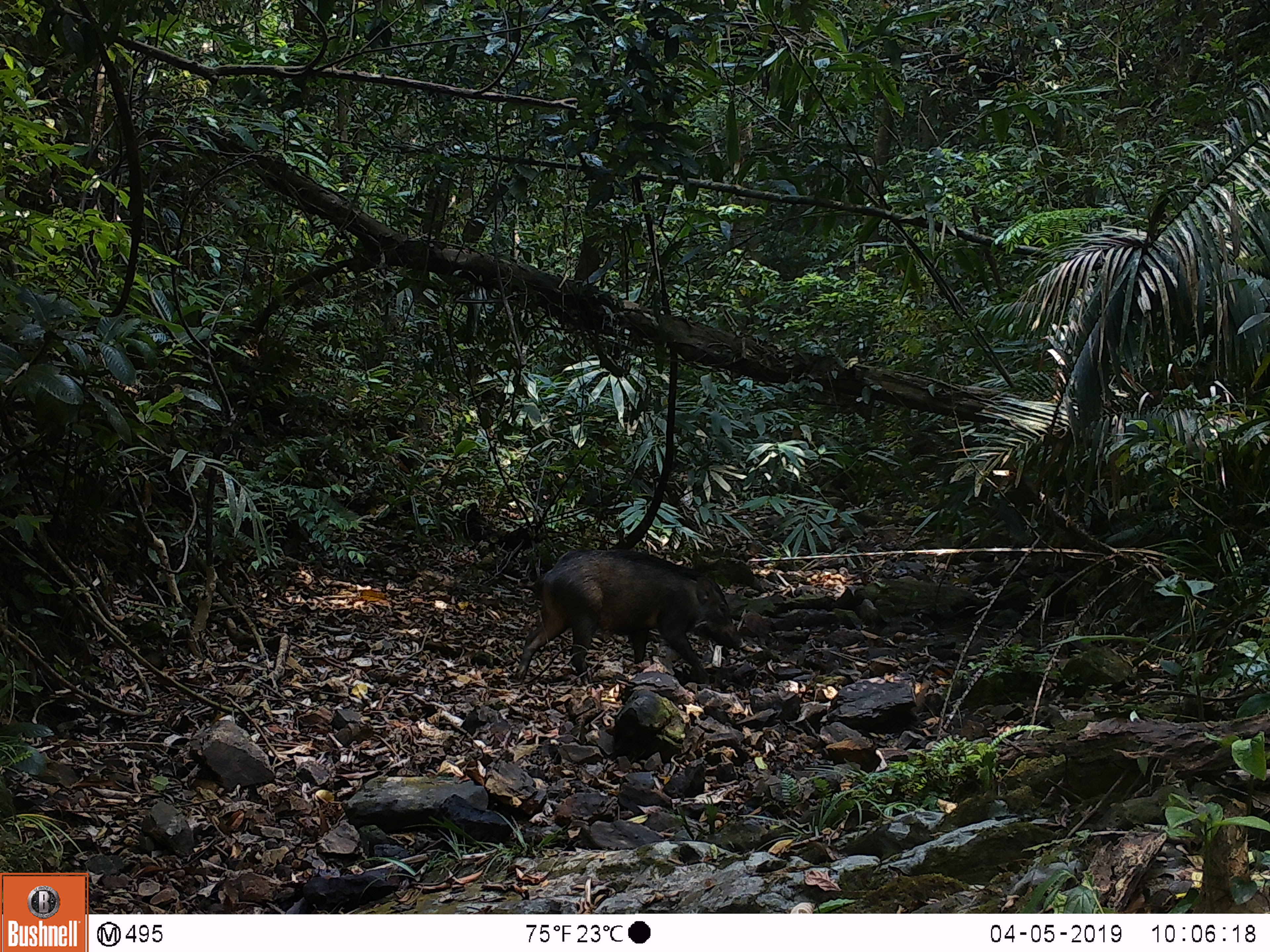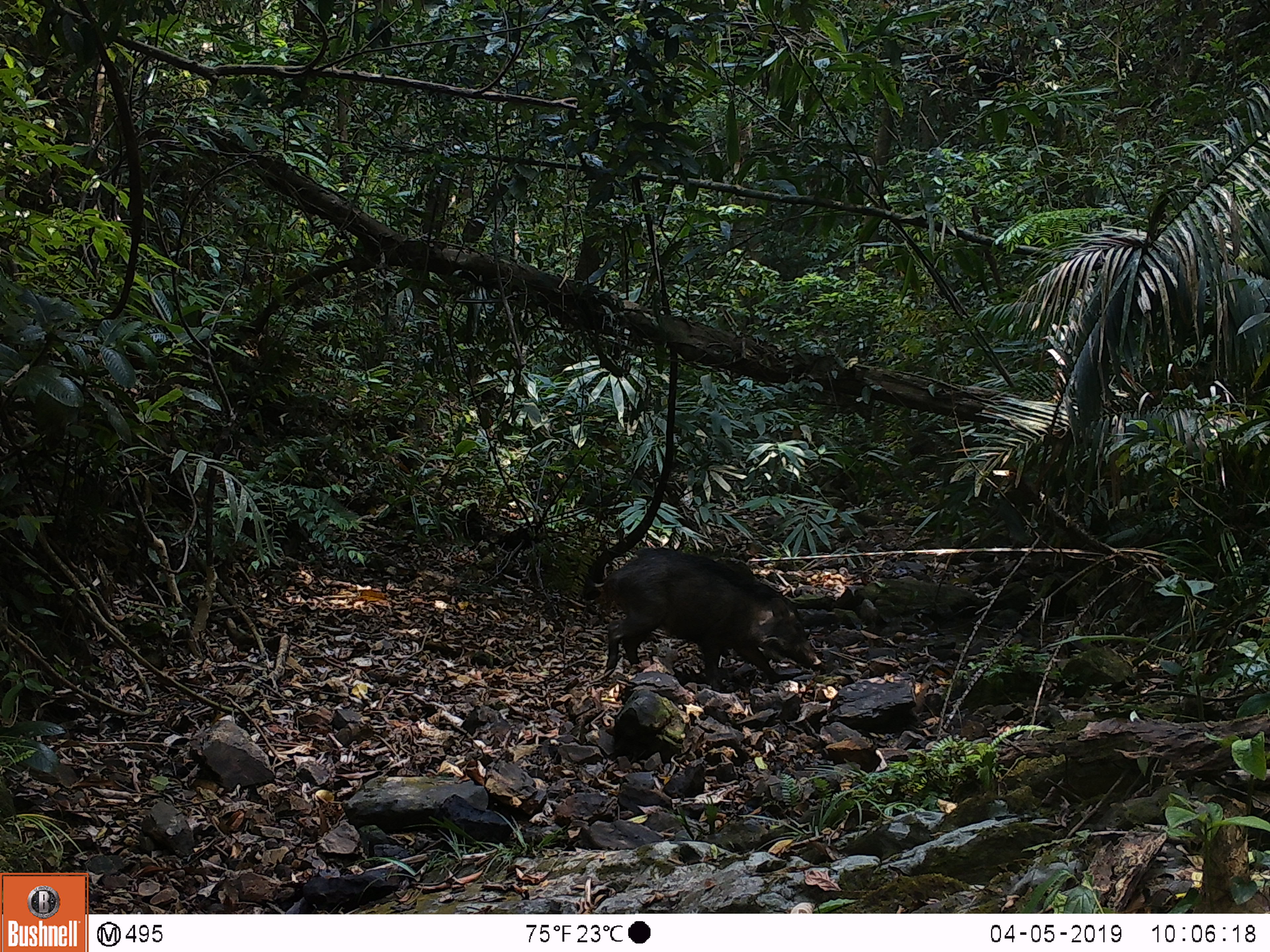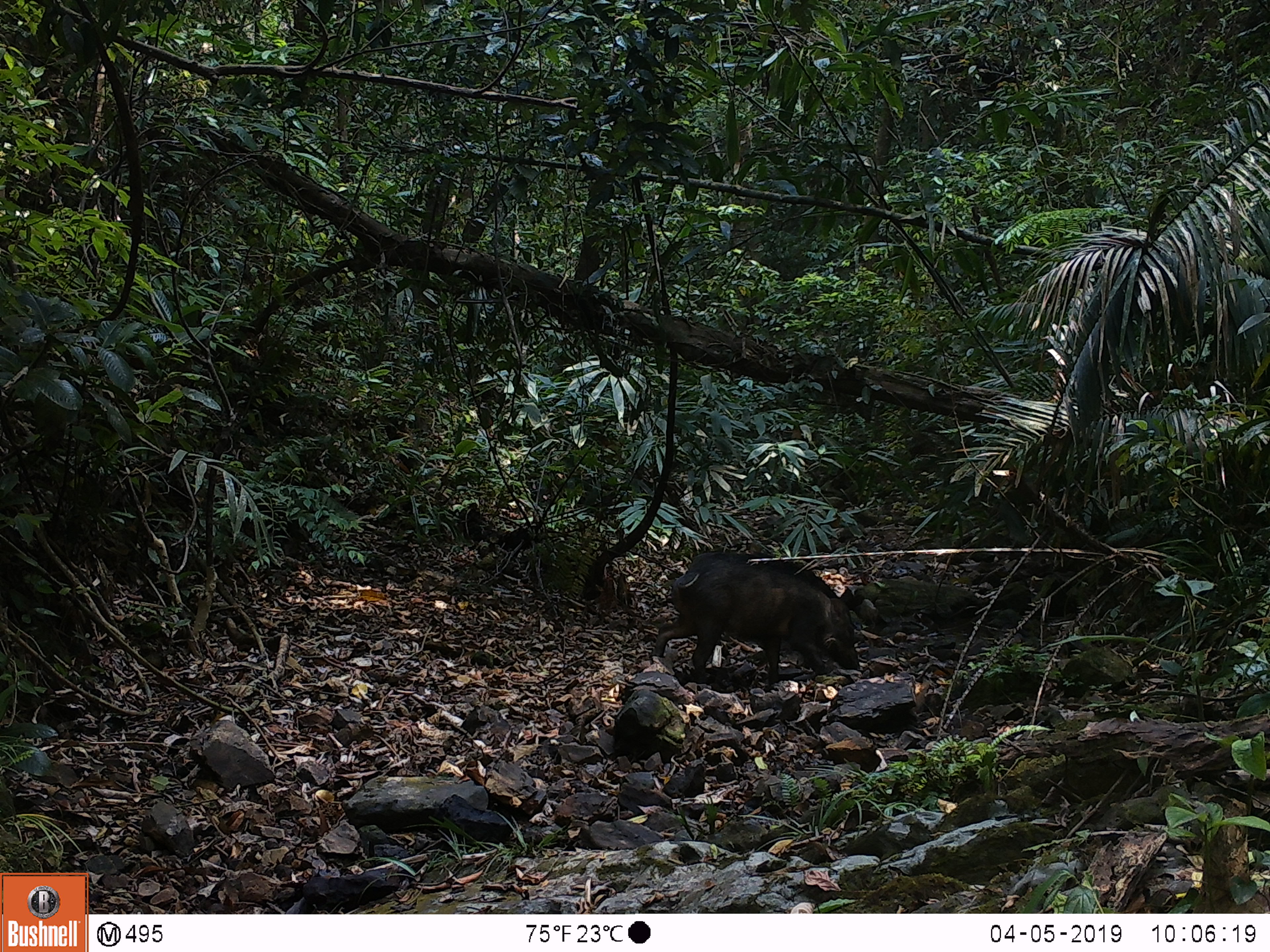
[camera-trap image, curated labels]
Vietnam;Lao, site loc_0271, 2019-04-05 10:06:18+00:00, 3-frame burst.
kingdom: Animalia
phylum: Chordata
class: Mammalia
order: Artiodactyla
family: Suidae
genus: Sus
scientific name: Sus scrofa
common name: eurasian wild pig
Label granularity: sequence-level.